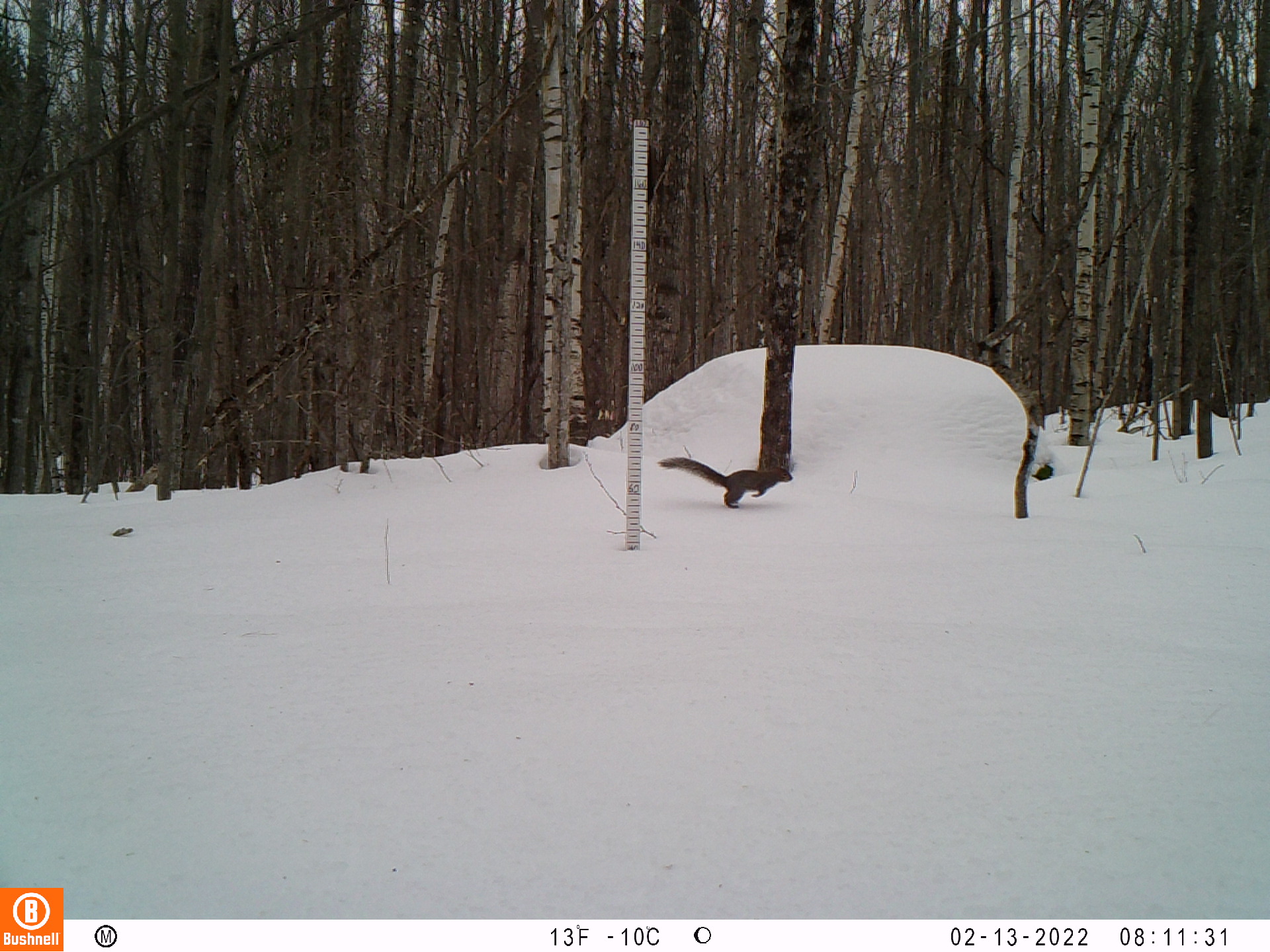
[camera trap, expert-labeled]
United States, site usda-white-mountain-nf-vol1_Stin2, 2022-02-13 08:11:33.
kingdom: Animalia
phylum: Chordata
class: Mammalia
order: Rodentia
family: Sciuridae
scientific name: Sciuridae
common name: squirrel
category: squirrel sp.